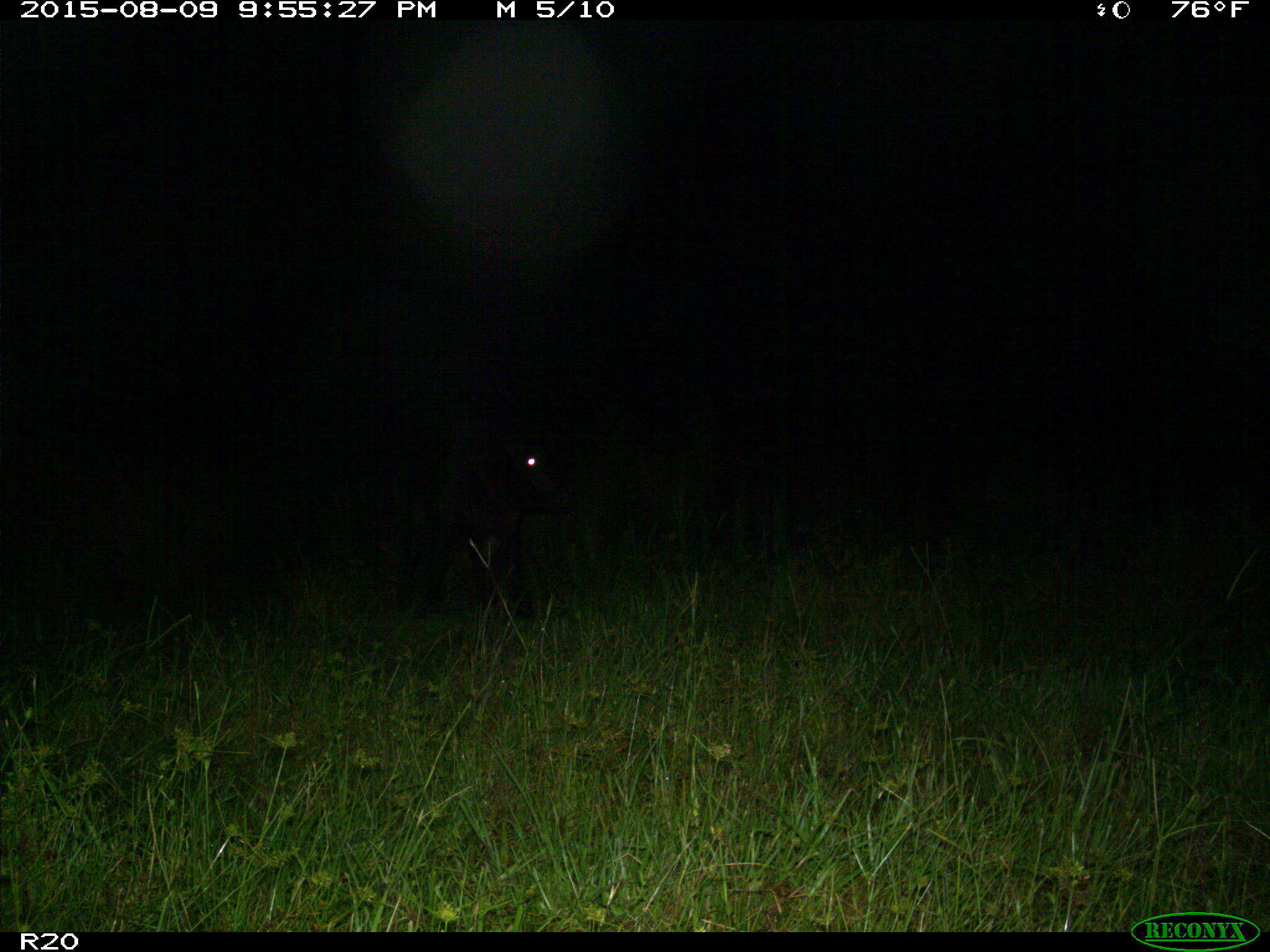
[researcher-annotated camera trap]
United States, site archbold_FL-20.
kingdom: Animalia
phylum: Chordata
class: Mammalia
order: Artiodactyla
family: Bovidae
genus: Bos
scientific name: Bos taurus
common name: domestic cow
Bos taurus (domestic cow).